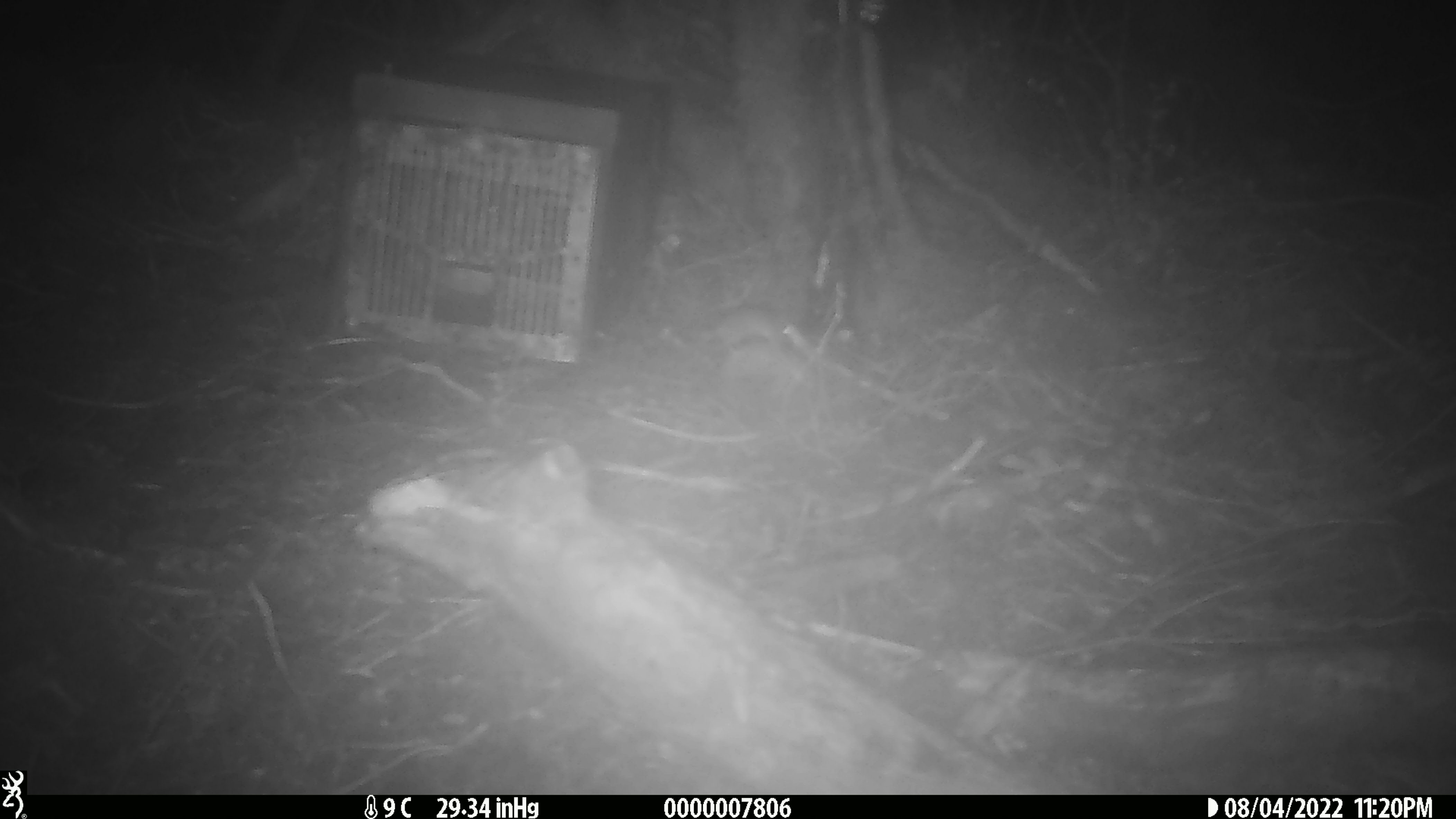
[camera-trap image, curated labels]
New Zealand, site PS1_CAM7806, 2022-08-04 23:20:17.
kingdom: Animalia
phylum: Chordata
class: Mammalia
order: Rodentia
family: Muridae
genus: Mus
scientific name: Mus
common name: mouse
Mouse (Mus).